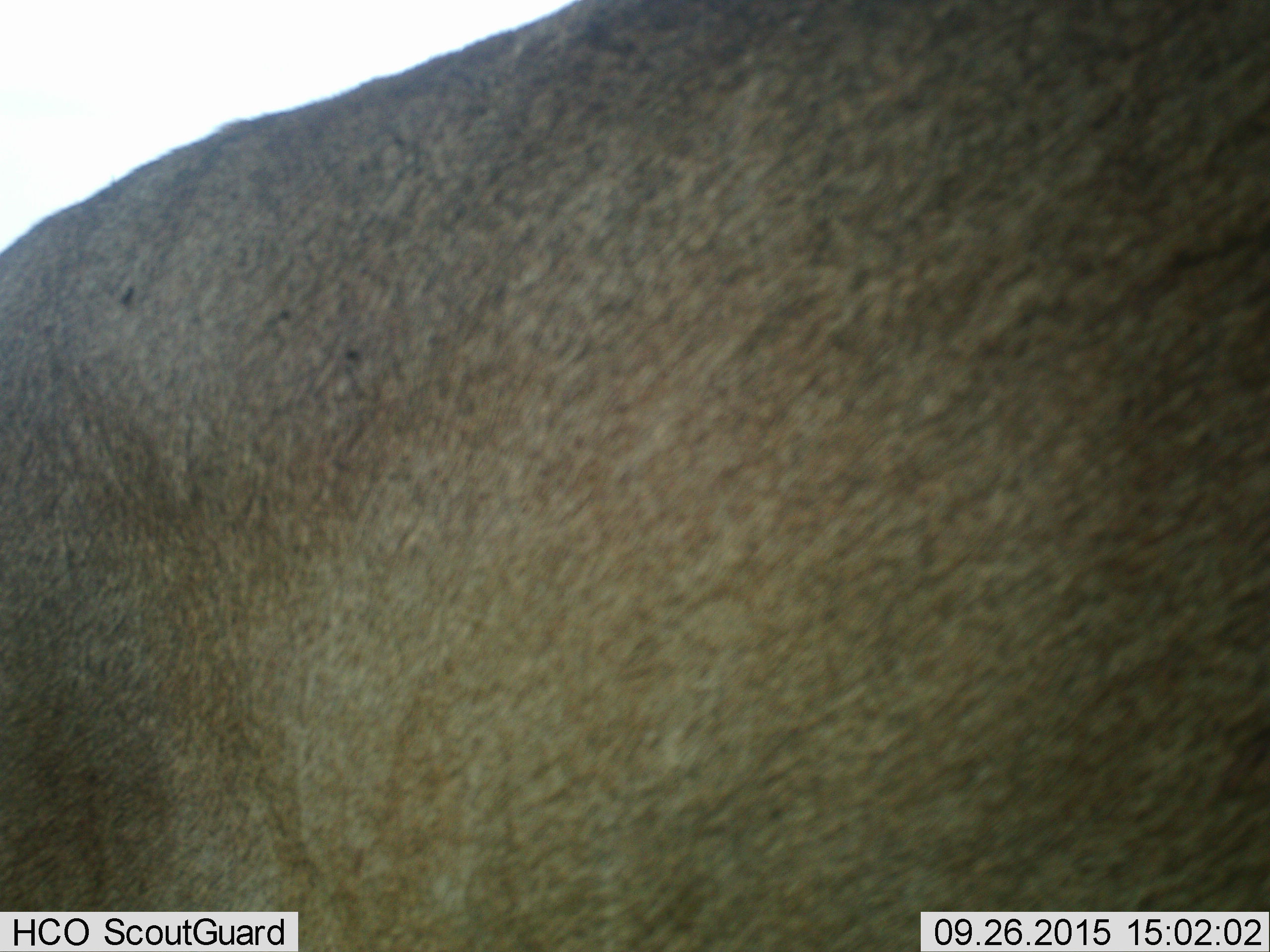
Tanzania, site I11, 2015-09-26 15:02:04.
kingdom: Animalia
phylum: Chordata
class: Mammalia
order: Artiodactyla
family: Bovidae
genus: Tragelaphus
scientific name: Tragelaphus oryx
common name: eland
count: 1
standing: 100%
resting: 0%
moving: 0%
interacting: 0%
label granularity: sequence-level